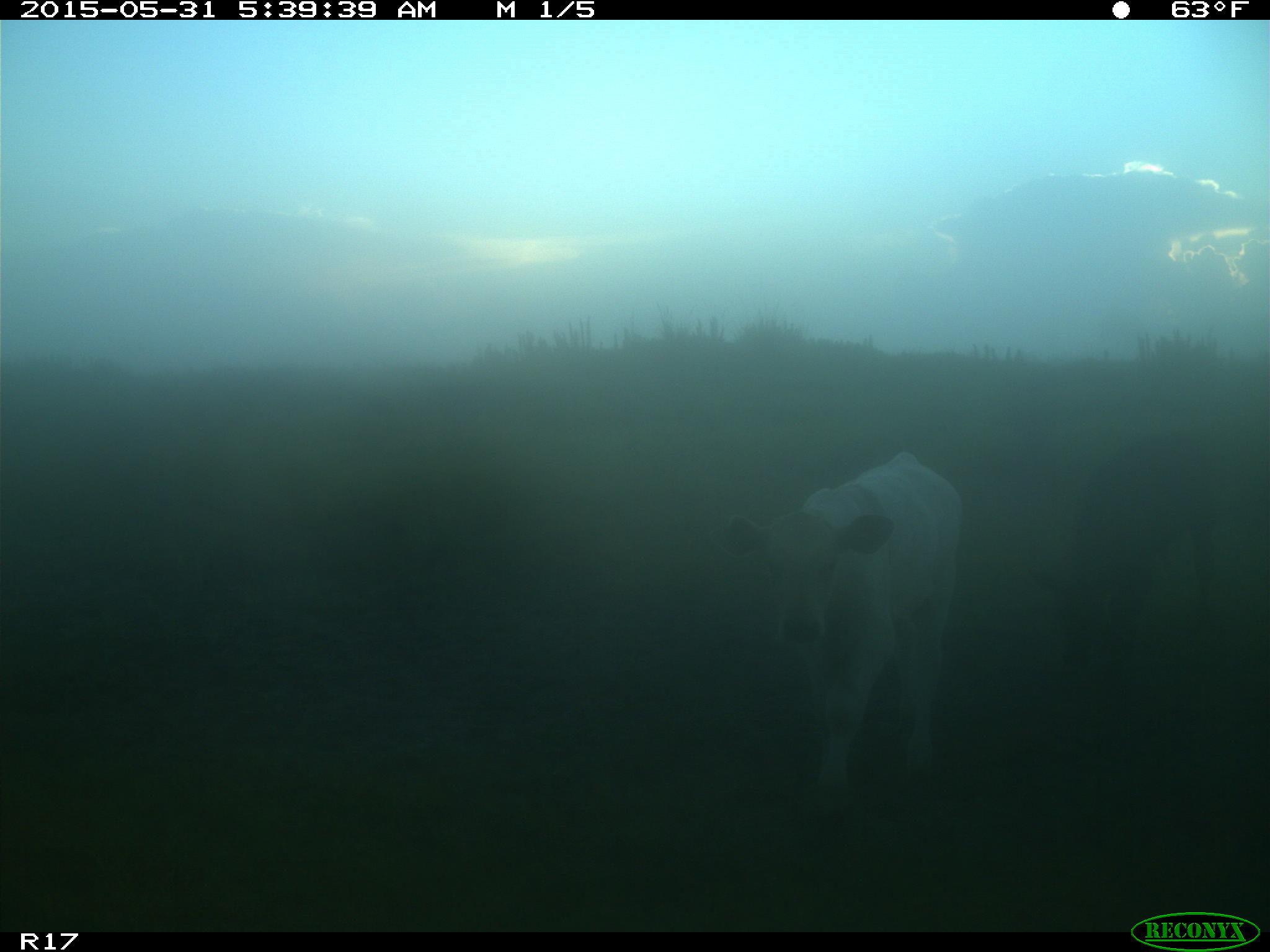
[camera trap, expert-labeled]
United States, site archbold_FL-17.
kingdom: Animalia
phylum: Chordata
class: Mammalia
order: Artiodactyla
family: Bovidae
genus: Bos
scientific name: Bos taurus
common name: domestic cow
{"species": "Bos taurus (domestic cow)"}